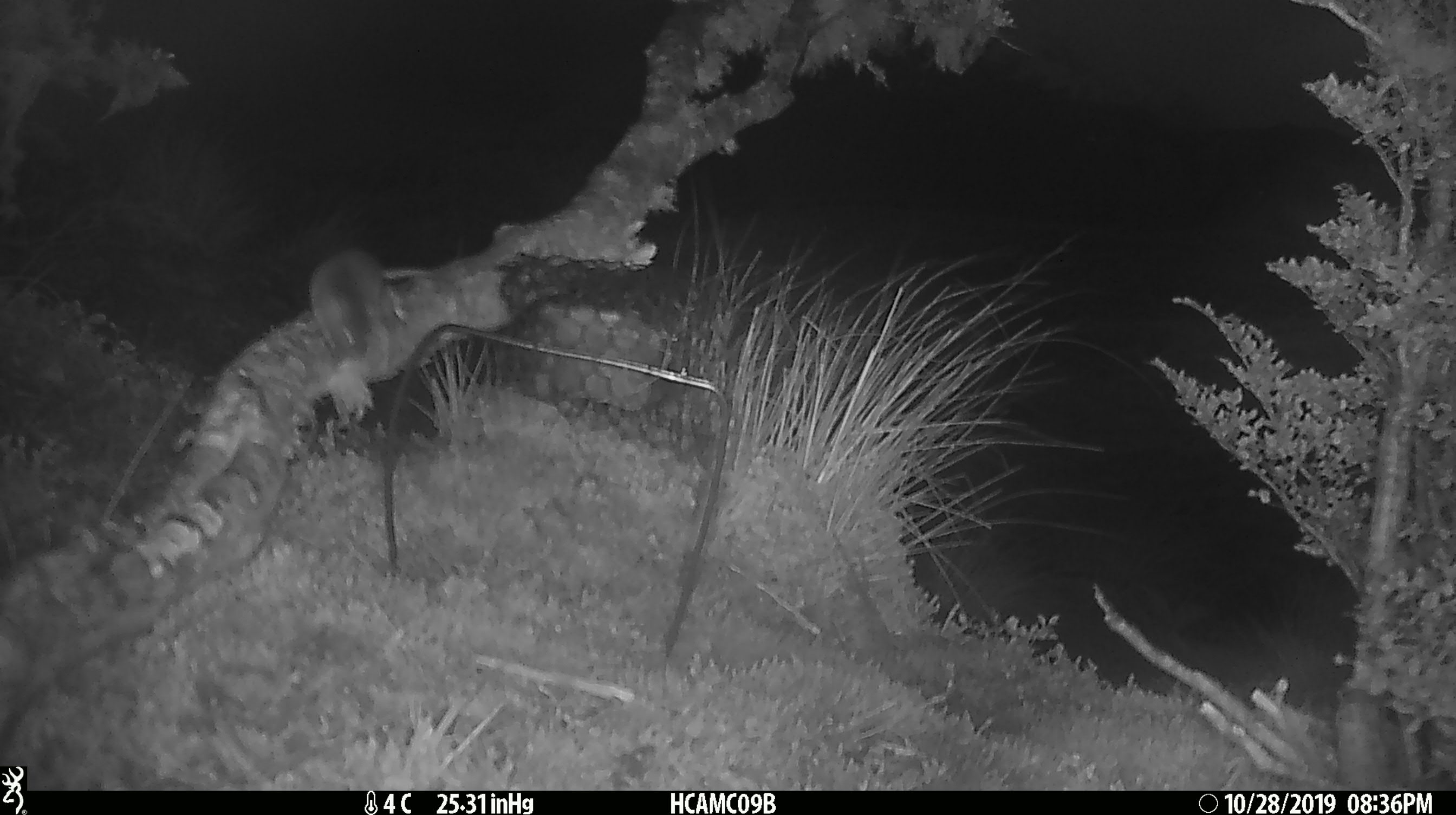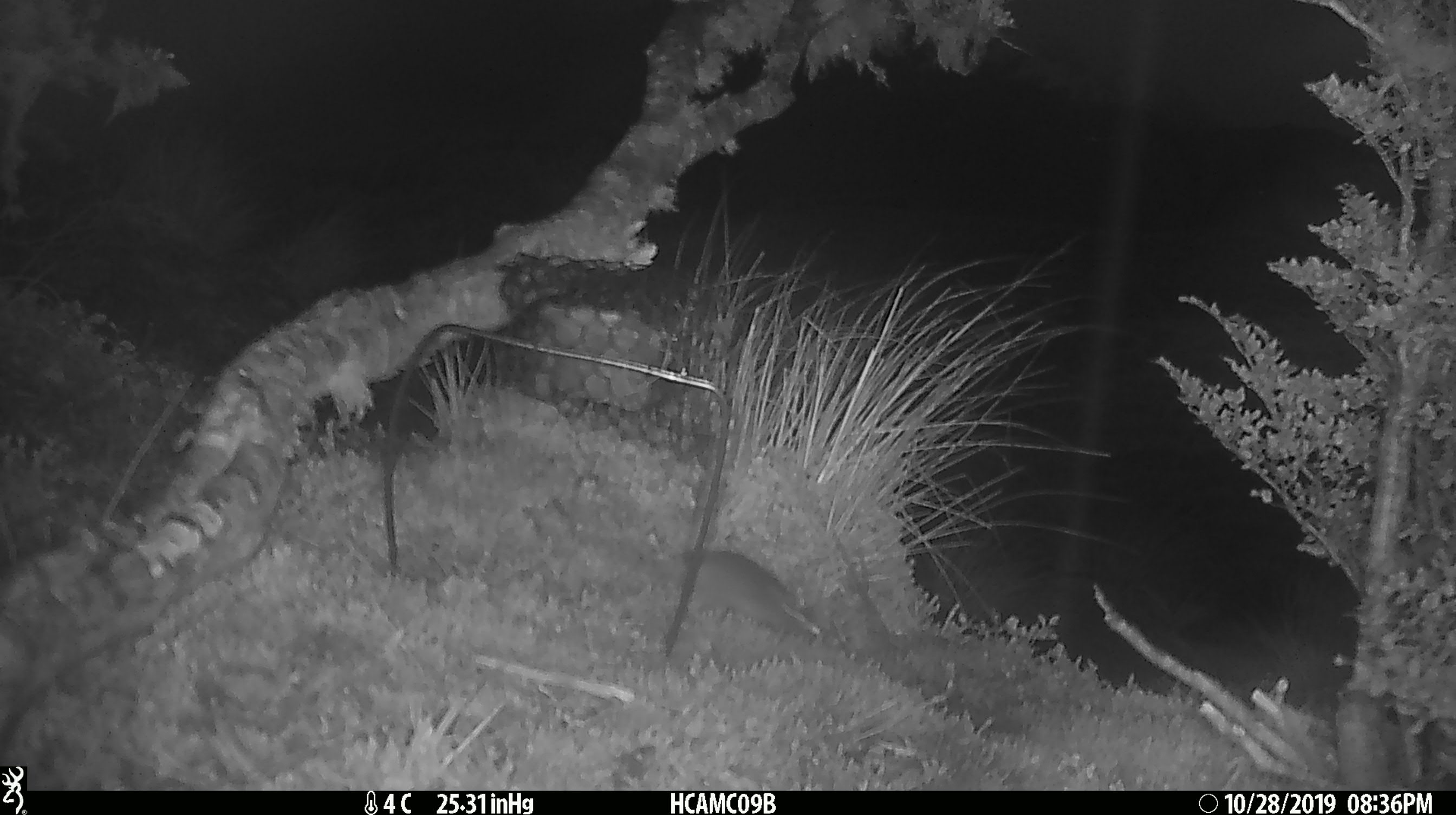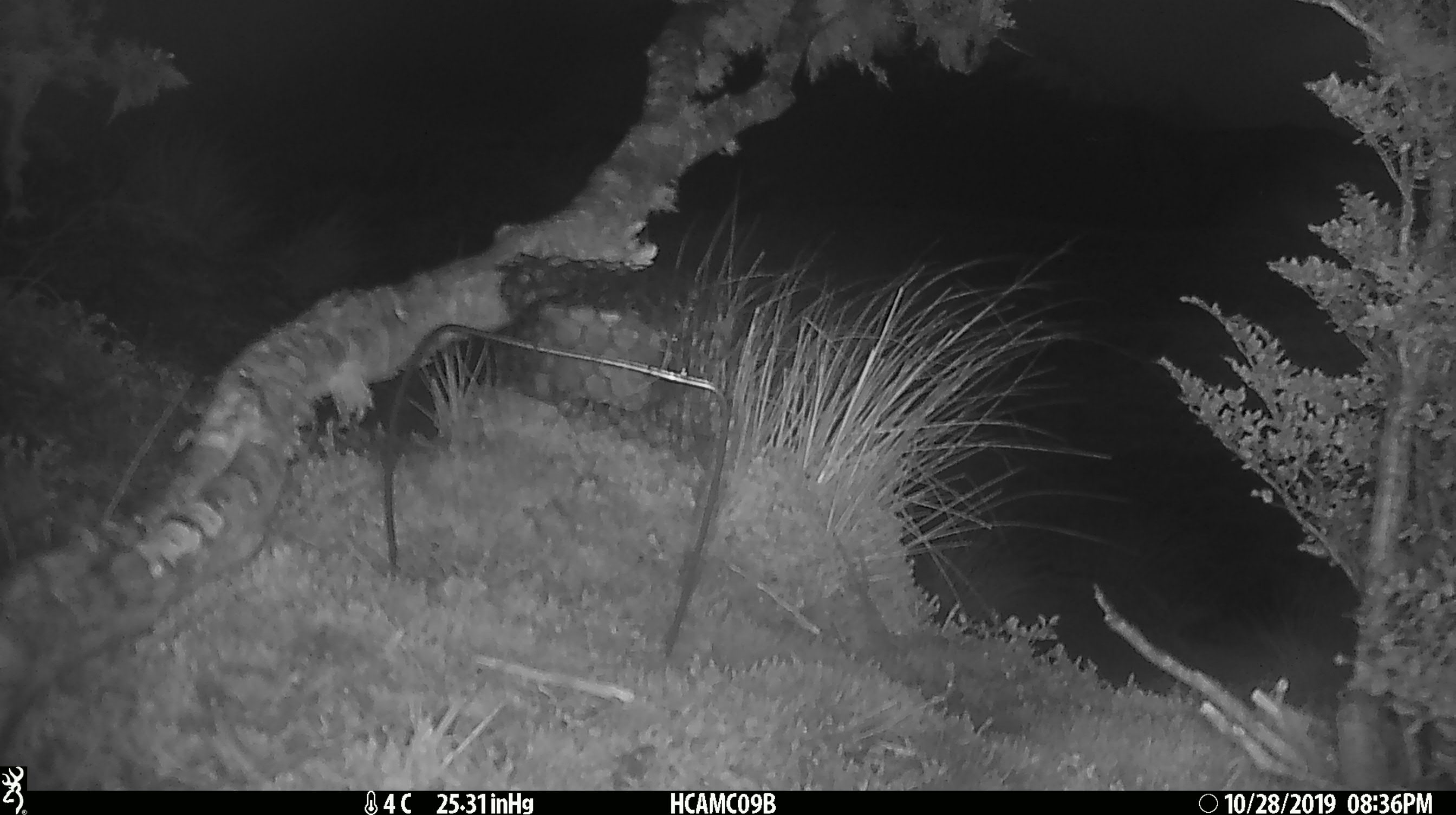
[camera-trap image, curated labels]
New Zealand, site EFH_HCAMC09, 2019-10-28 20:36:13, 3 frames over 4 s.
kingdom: Animalia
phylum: Chordata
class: Mammalia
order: Rodentia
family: Muridae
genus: Mus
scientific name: Mus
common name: mouse